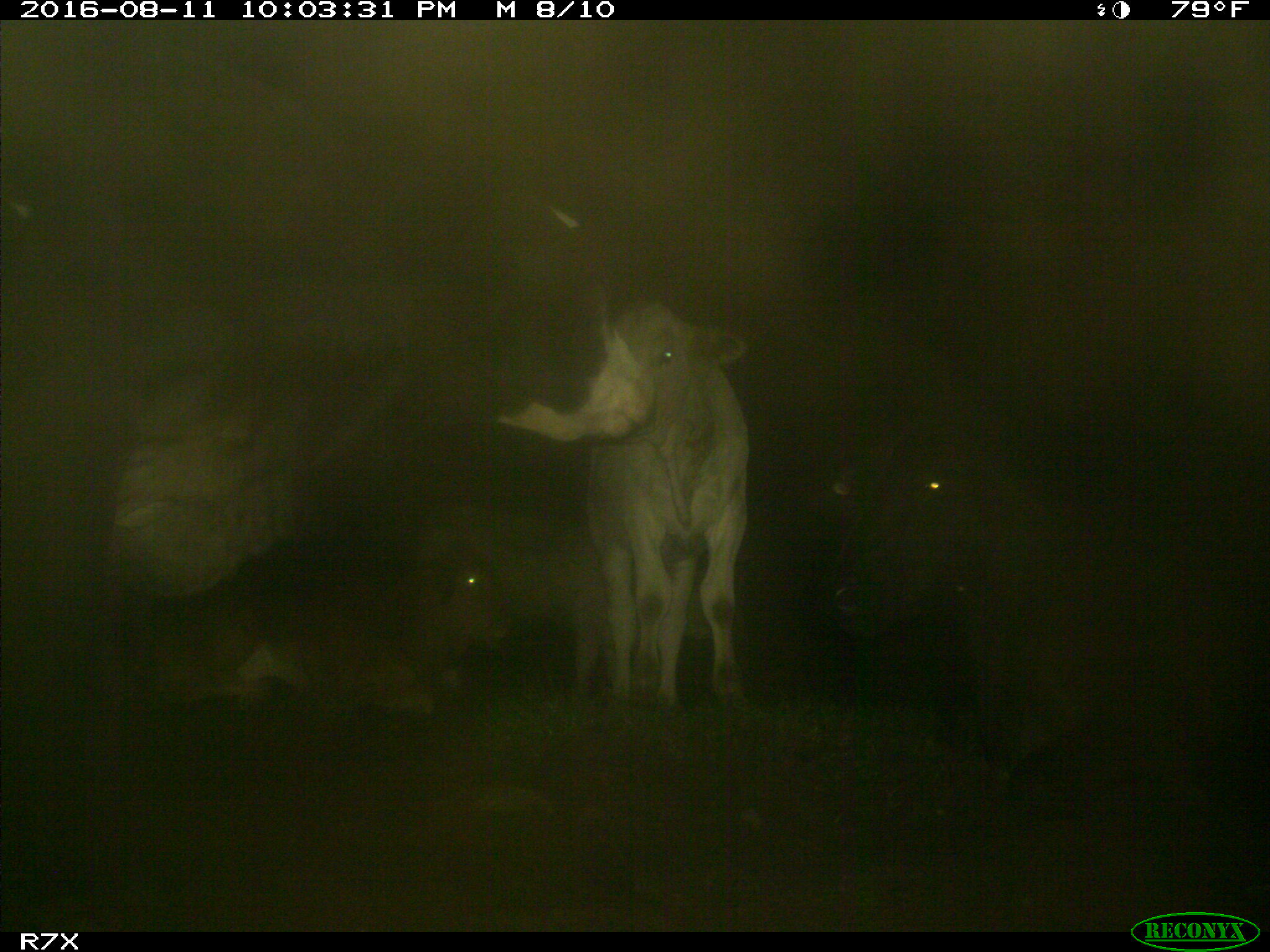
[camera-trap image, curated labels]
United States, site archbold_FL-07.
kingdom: Animalia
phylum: Chordata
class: Mammalia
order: Artiodactyla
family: Bovidae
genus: Bos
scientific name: Bos taurus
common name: domestic cow